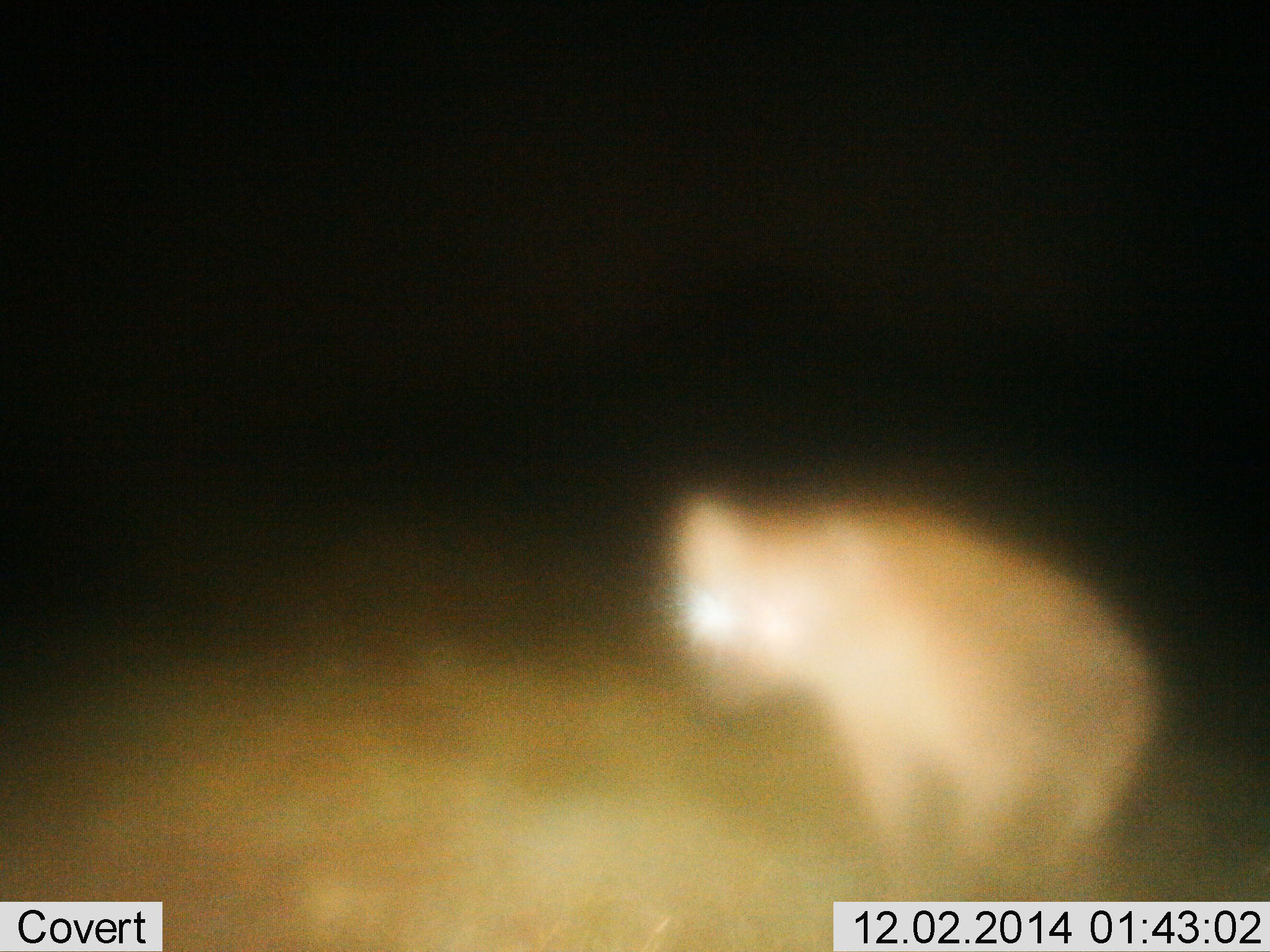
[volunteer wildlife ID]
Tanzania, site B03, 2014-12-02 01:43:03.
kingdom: Animalia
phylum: Chordata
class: Mammalia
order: Carnivora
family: Hyaenidae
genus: Crocuta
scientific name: Crocuta crocuta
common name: spotted hyena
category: hyenaspotted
Hyenaspotted (spotted hyena) (Crocuta crocuta), count 1. Behavior (volunteer vote fractions): standing 80%, resting 10%, moving 10%, interacting 0%. Young present (vote fraction): 0%. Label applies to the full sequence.